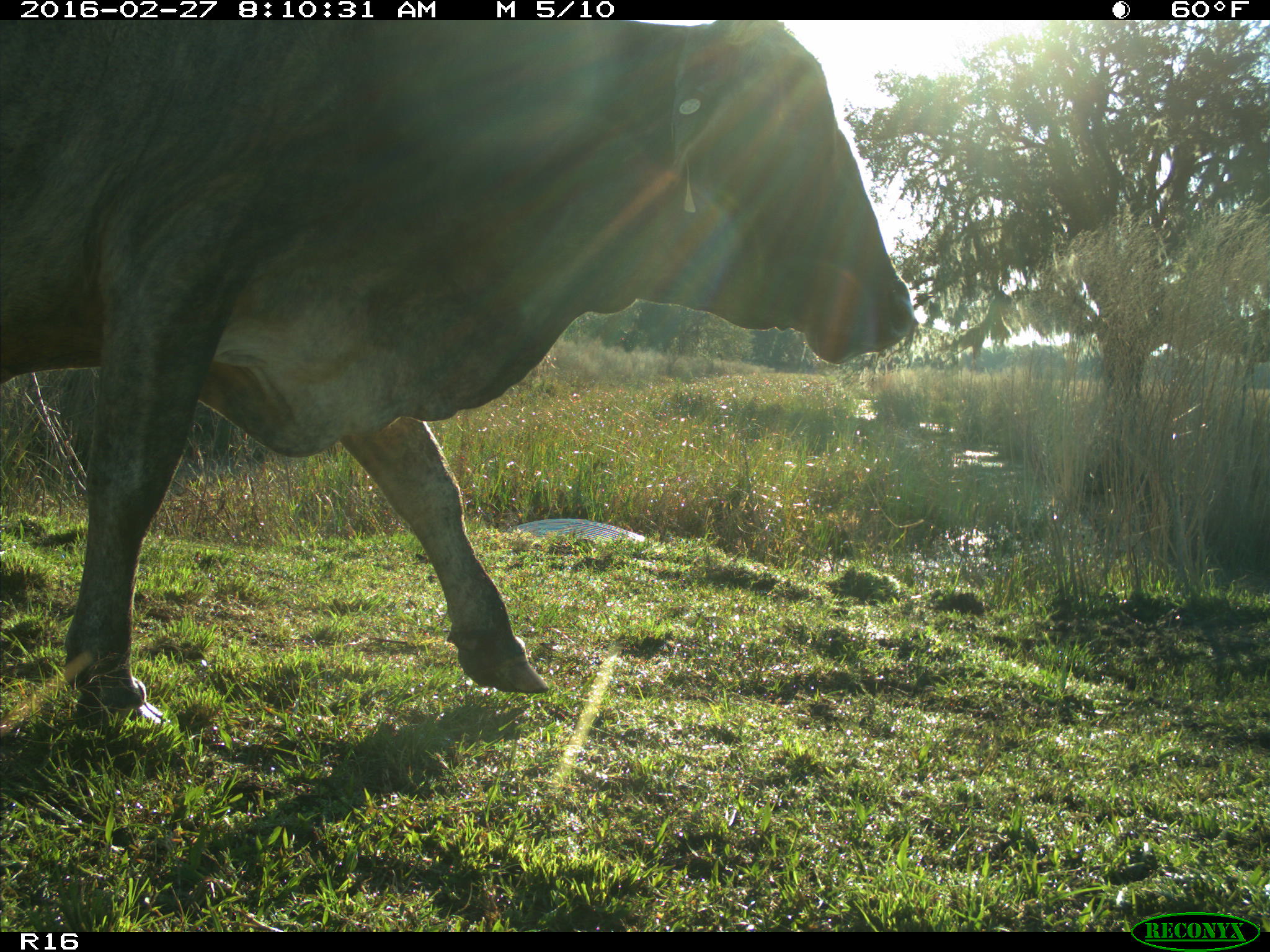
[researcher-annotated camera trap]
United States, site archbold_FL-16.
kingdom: Animalia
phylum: Chordata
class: Mammalia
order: Artiodactyla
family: Bovidae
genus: Bos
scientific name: Bos taurus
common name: domestic cow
Bos taurus (domestic cow).